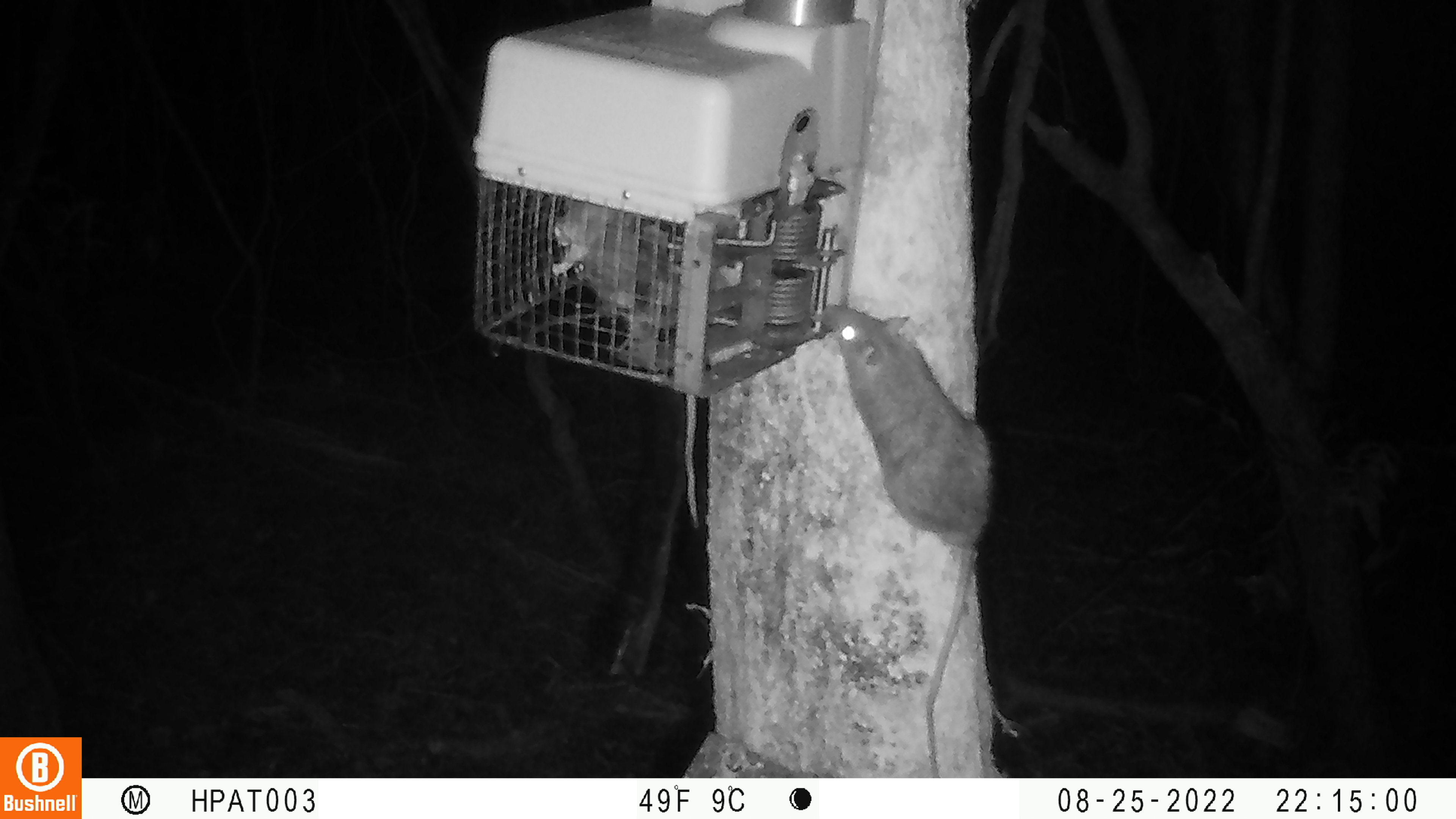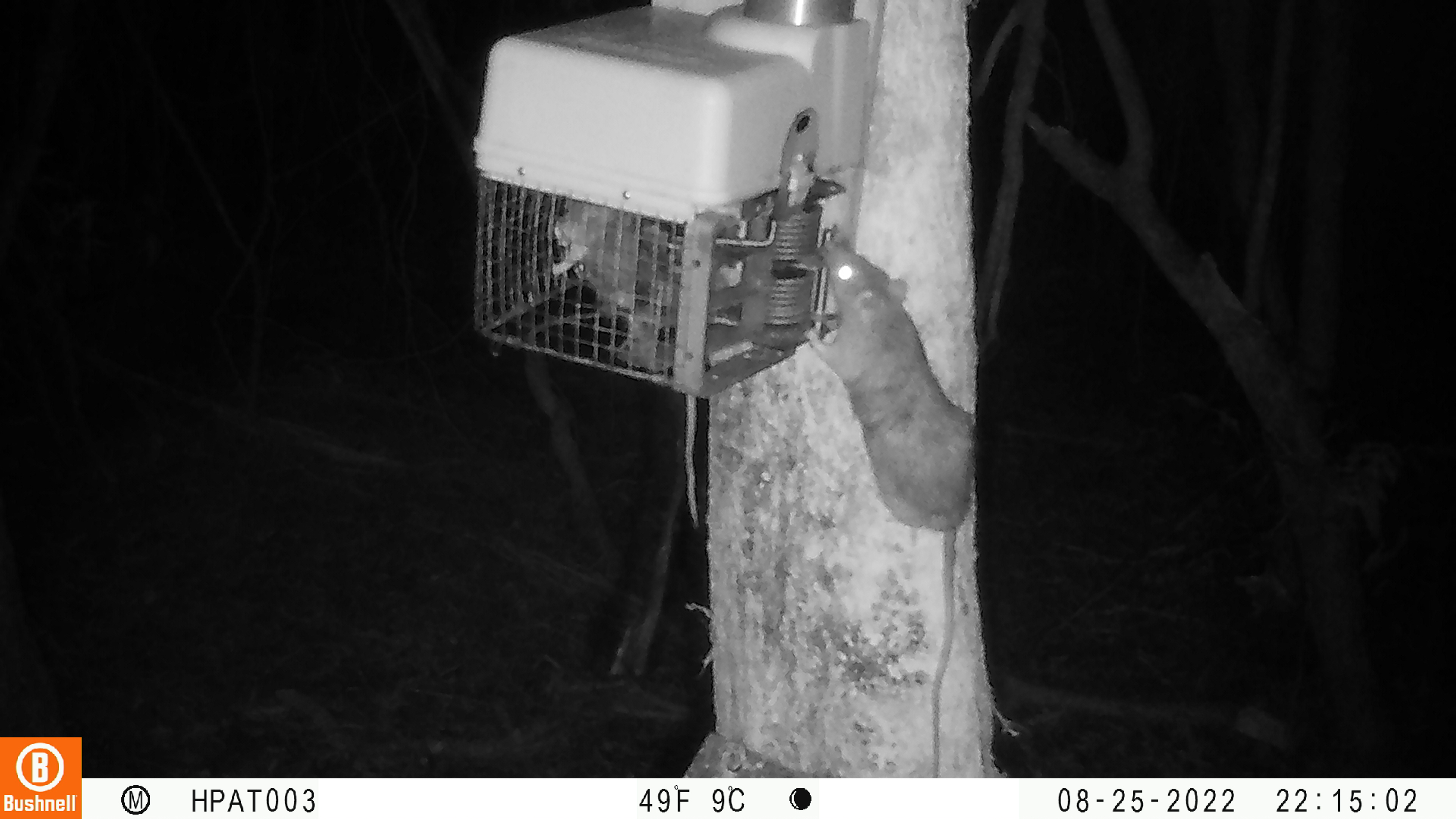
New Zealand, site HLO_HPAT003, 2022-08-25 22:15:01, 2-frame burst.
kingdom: Animalia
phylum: Chordata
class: Mammalia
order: Rodentia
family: Muridae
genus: Rattus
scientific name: Rattus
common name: rat